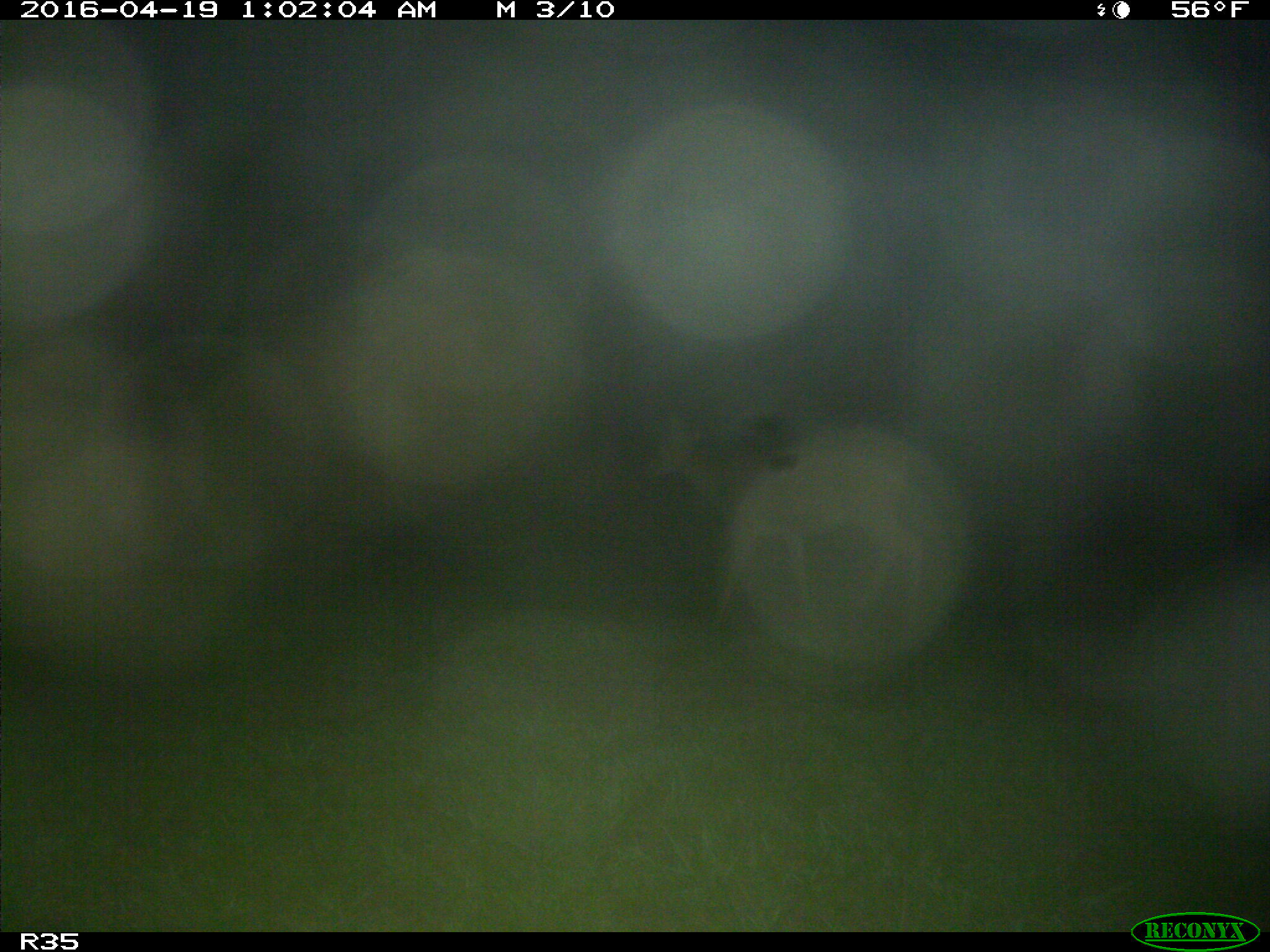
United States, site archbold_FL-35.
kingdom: Animalia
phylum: Chordata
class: Mammalia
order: Artiodactyla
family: Cervidae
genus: Odocoileus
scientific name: Odocoileus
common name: deer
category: unidentified deer